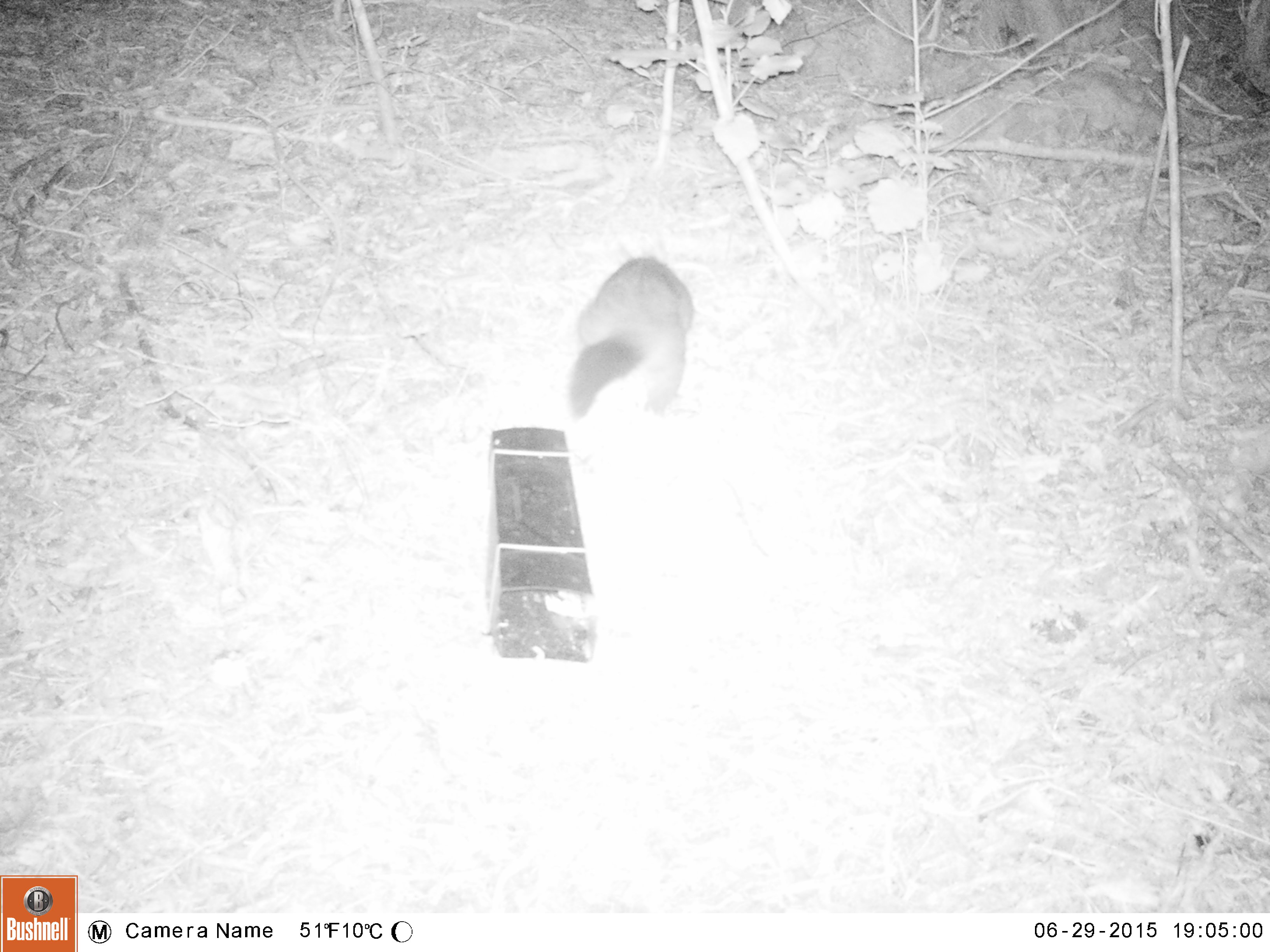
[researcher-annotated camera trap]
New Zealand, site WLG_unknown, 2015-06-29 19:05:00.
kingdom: Animalia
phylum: Chordata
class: Mammalia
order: Diprotodontia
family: Phalangeridae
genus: Trichosurus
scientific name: Trichosurus vulpecula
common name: common brushtail possum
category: possum